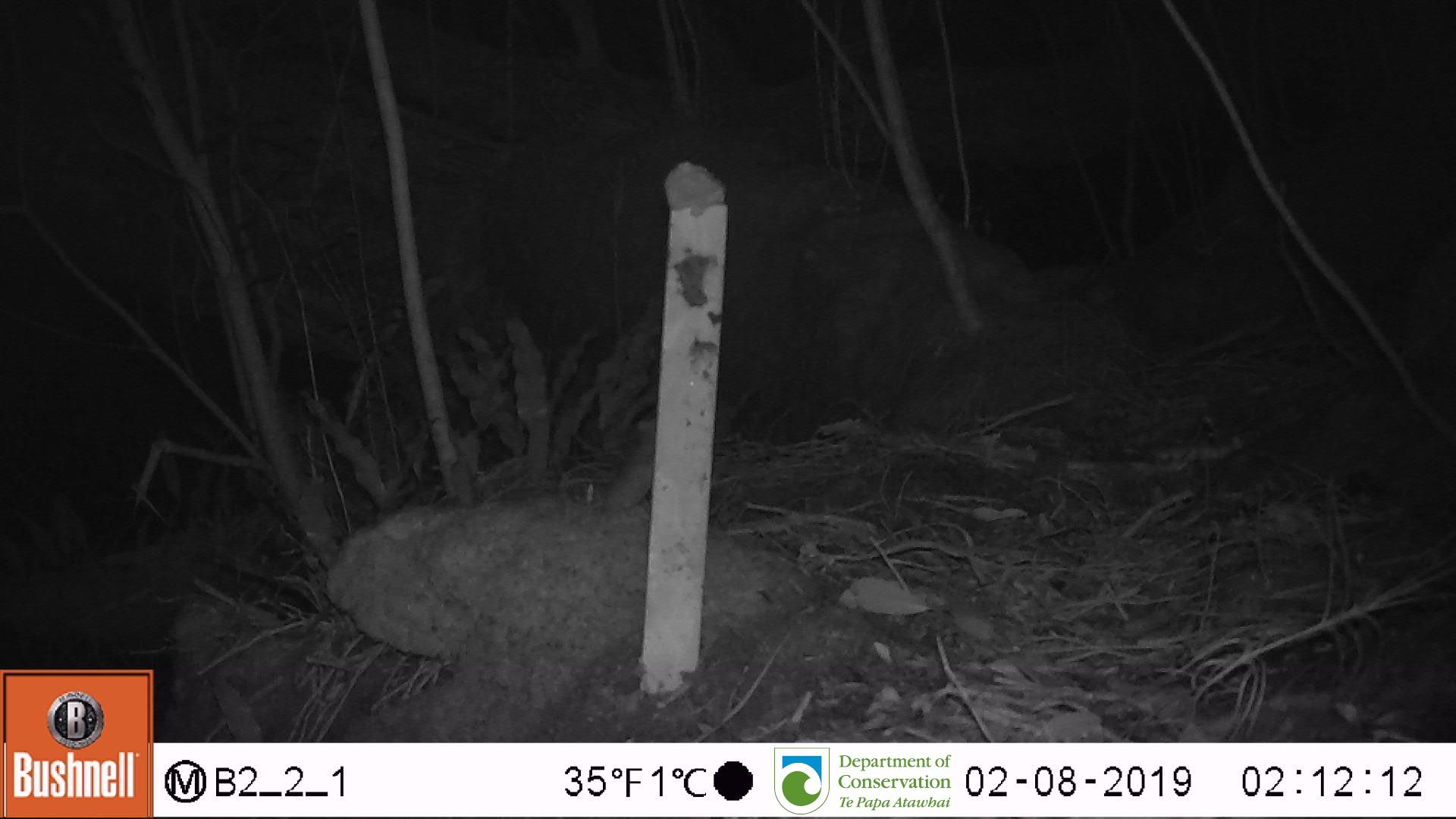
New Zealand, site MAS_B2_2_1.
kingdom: Animalia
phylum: Chordata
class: Mammalia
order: Rodentia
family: Muridae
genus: Mus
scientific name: Mus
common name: mouse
Mouse (Mus).